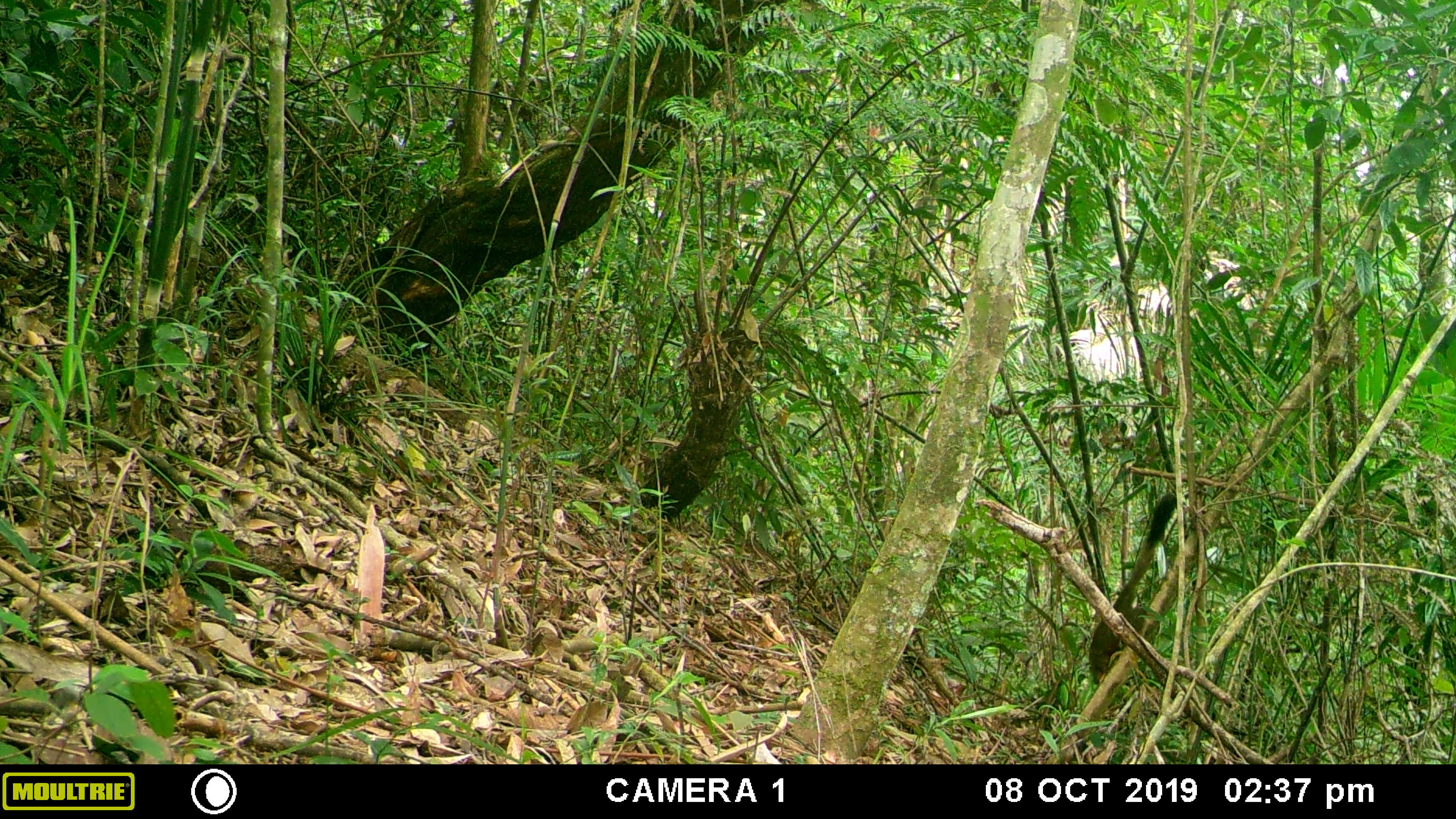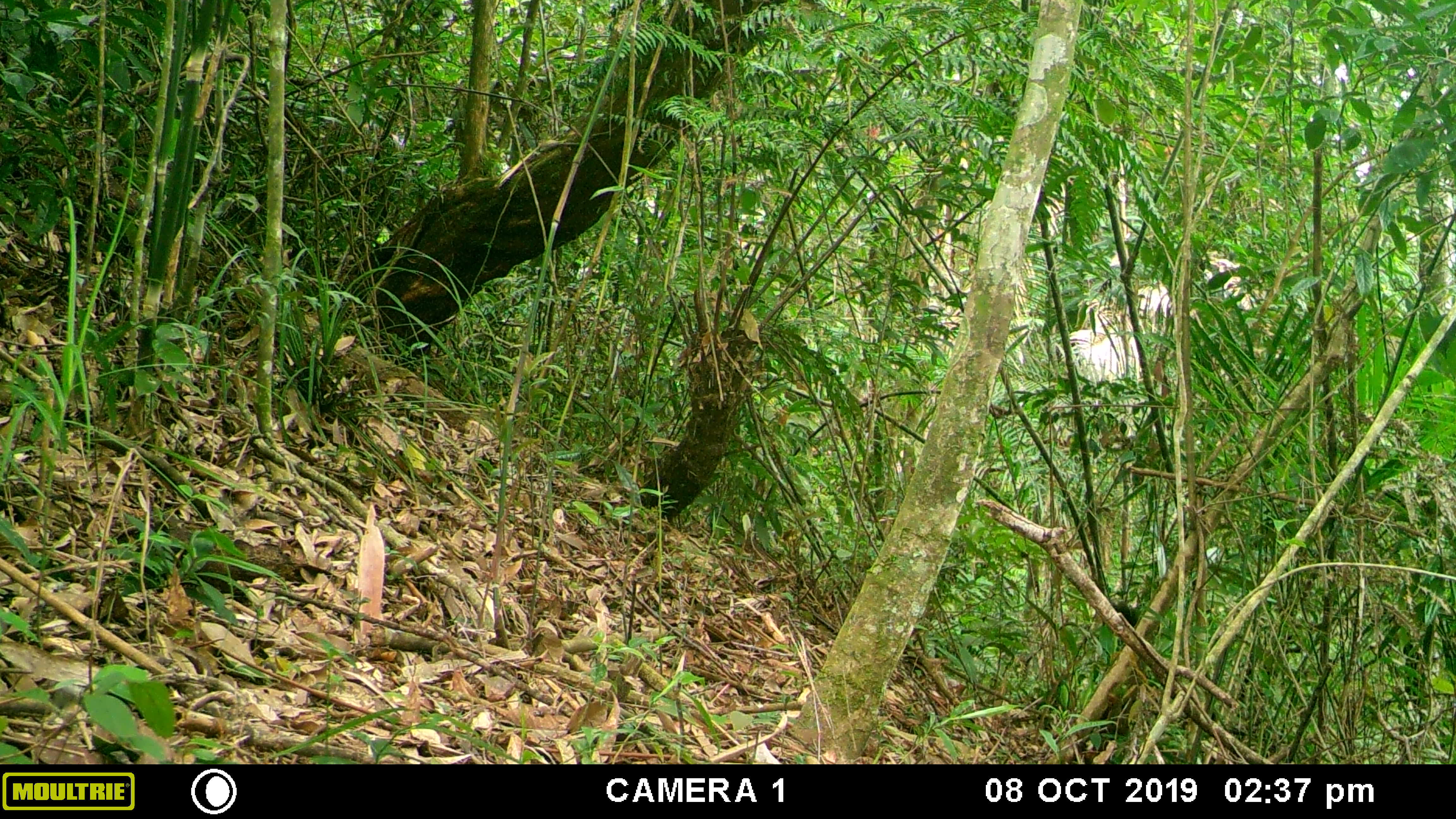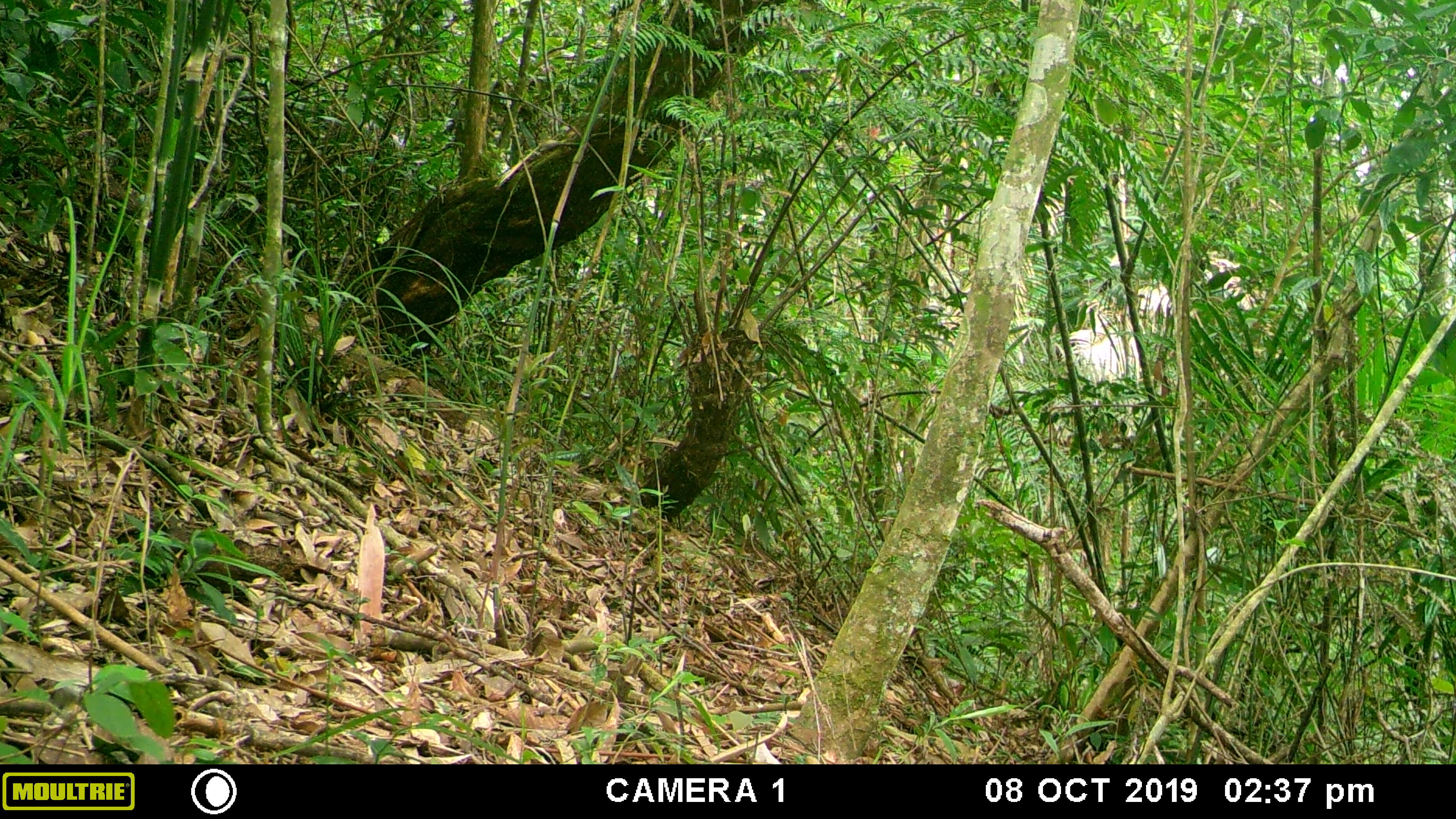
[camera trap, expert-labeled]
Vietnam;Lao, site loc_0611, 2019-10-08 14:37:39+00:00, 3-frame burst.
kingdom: Animalia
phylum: Chordata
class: Mammalia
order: Scandentia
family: Tupaiidae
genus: Tupaia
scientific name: Tupaia belangeri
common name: northern treeshrew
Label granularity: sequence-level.